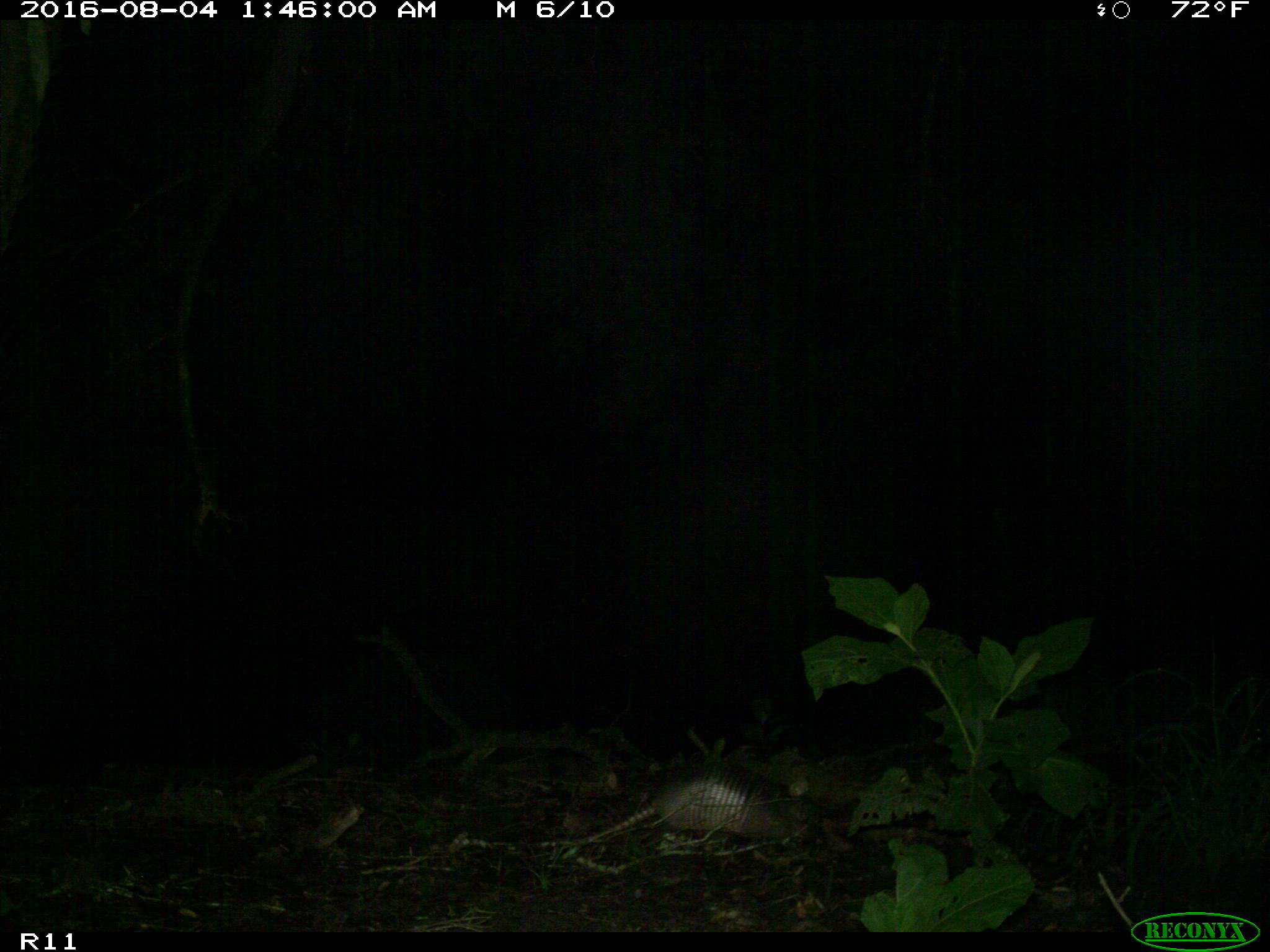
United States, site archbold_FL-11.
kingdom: Animalia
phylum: Chordata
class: Mammalia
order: Cingulata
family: Dasypodidae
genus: Dasypus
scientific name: Dasypus novemcinctus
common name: nine-banded armadillo